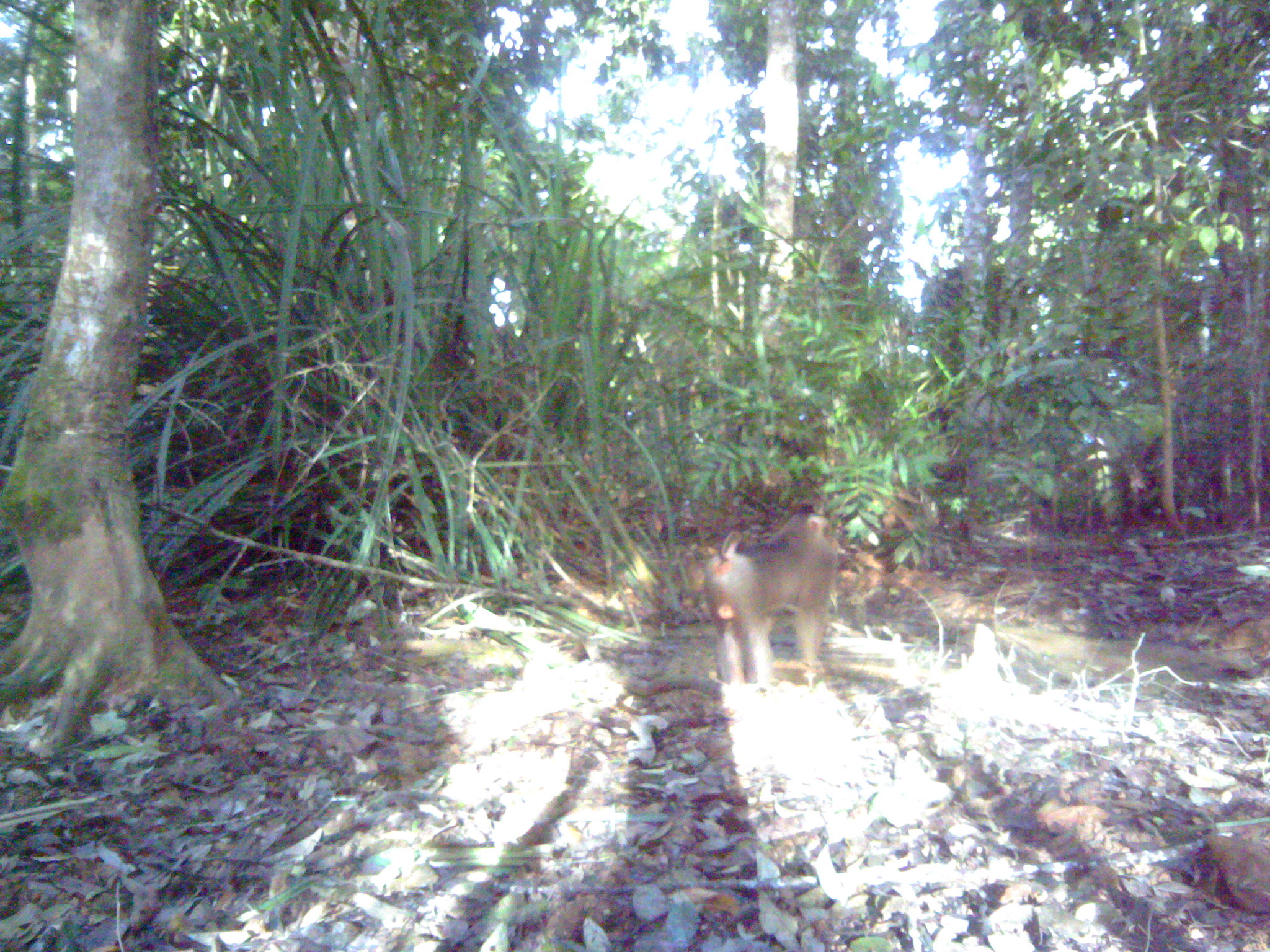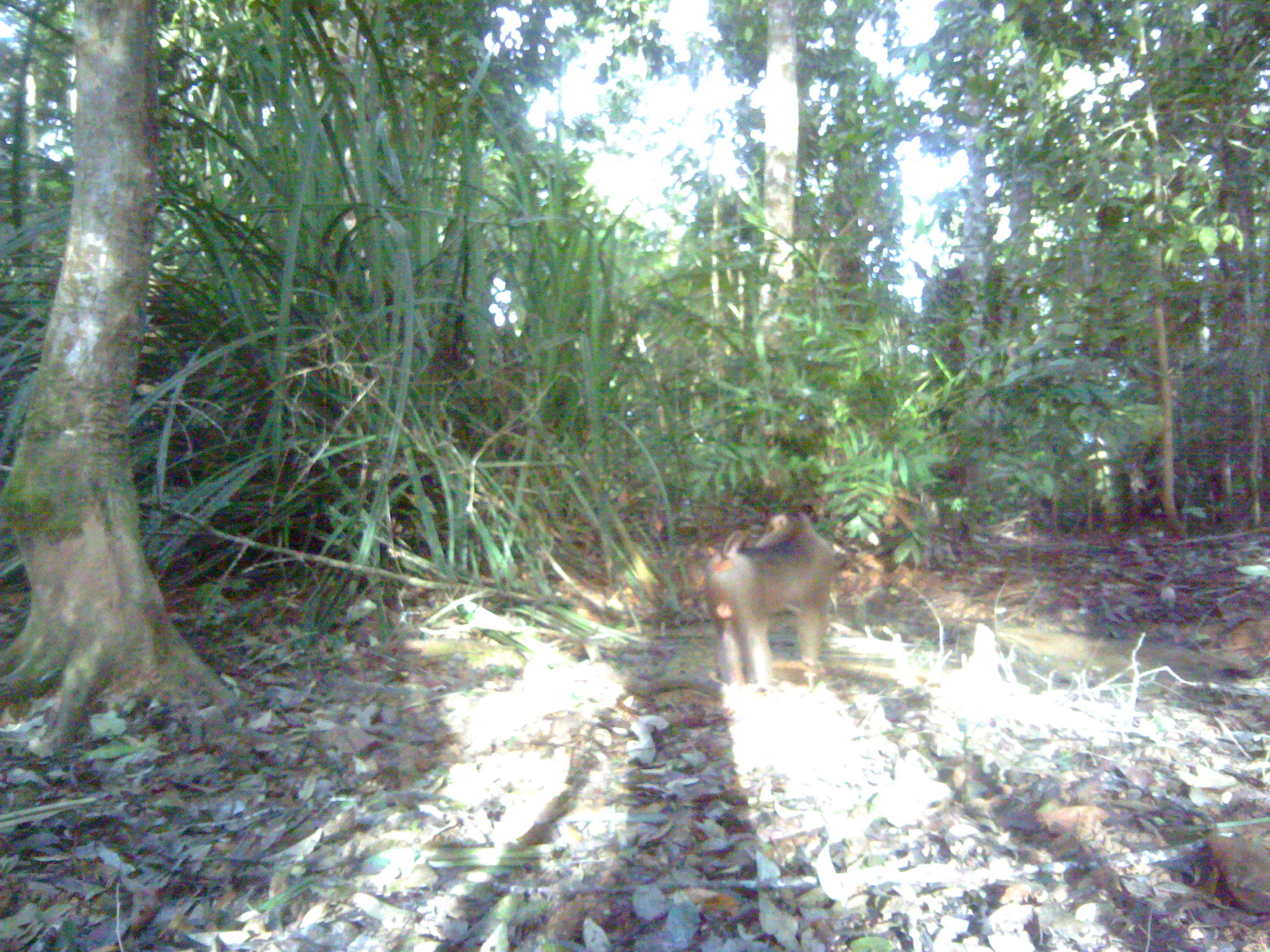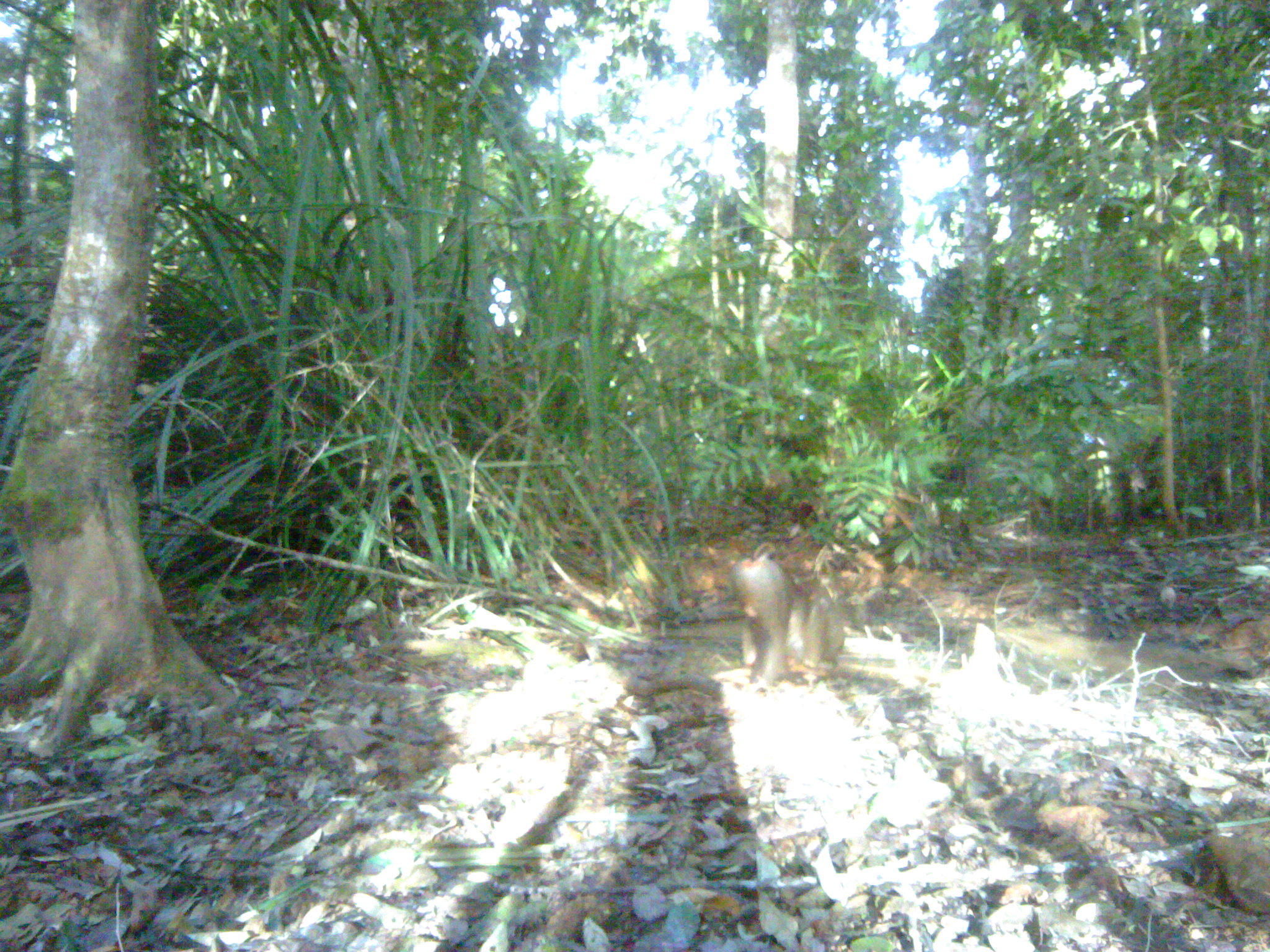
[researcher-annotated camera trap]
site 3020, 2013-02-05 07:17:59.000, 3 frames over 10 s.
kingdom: Animalia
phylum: Chordata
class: Mammalia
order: Primates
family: Cercopithecidae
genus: Macaca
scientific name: Macaca nemestrina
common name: southern pig-tailed macaque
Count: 1.